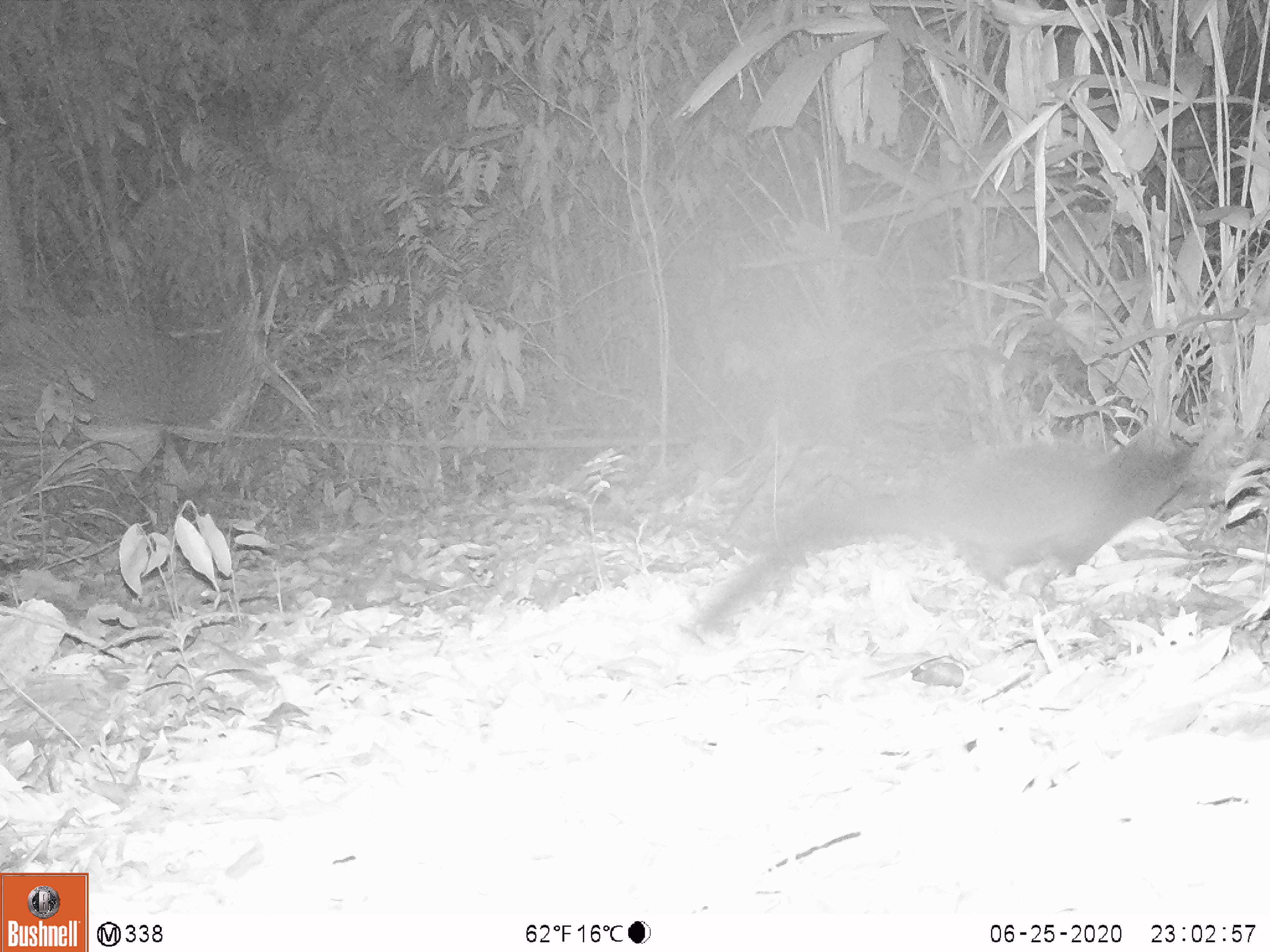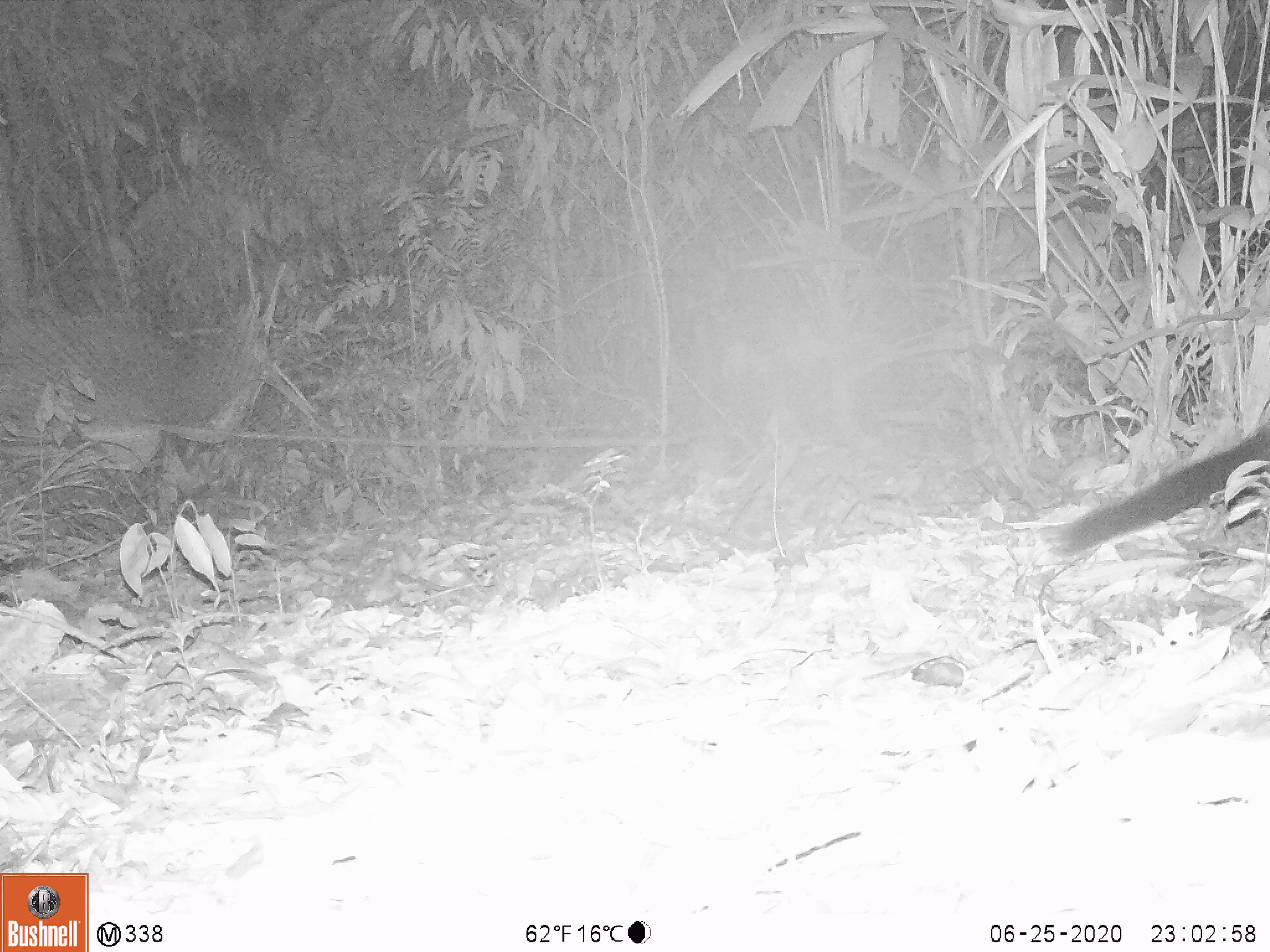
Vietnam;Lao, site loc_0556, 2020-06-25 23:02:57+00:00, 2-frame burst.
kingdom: Animalia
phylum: Chordata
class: Mammalia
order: Carnivora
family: Viverridae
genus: Paguma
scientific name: Paguma larvata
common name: masked palm civet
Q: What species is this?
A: Masked palm civet (Paguma larvata).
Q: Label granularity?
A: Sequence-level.